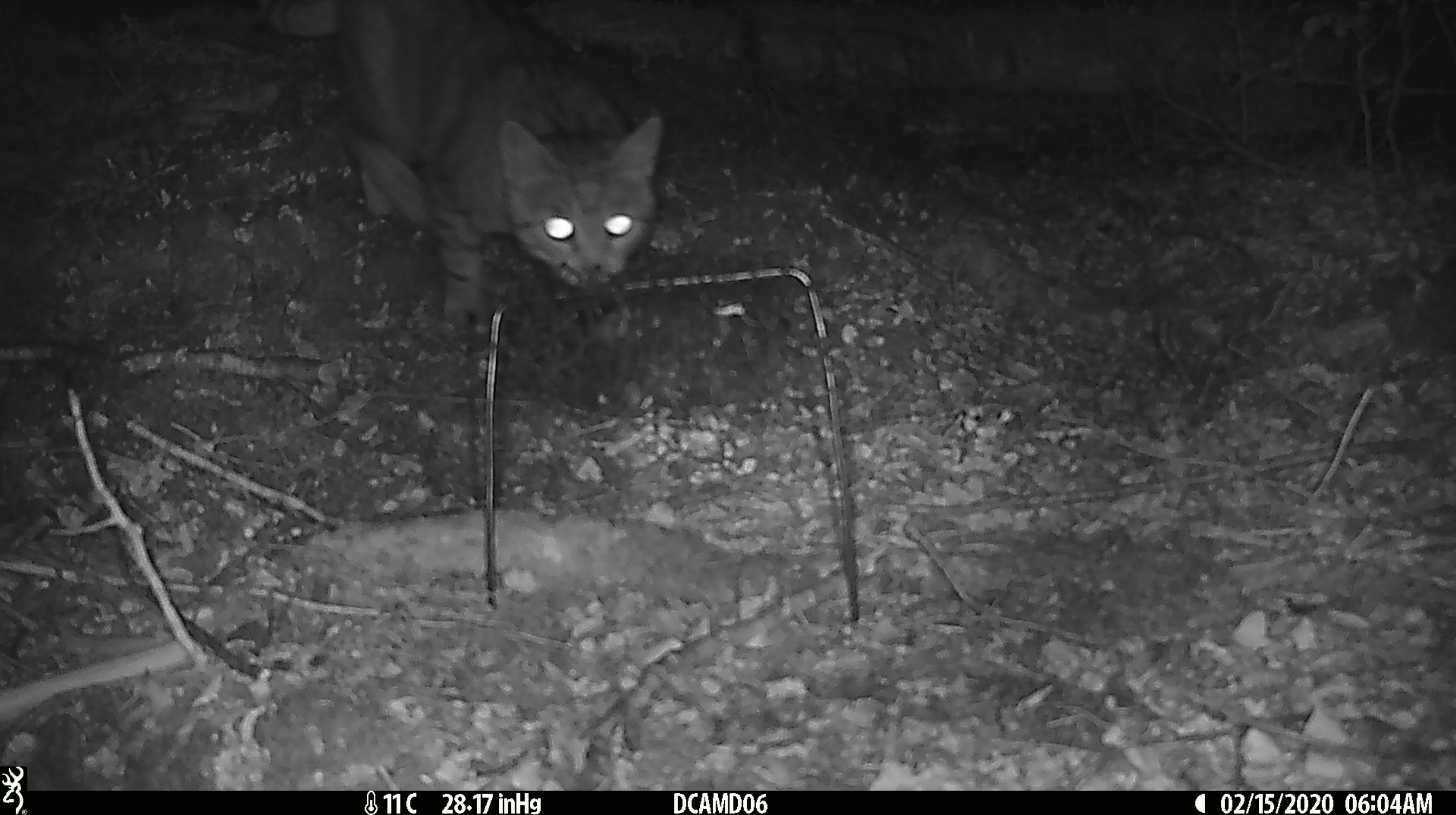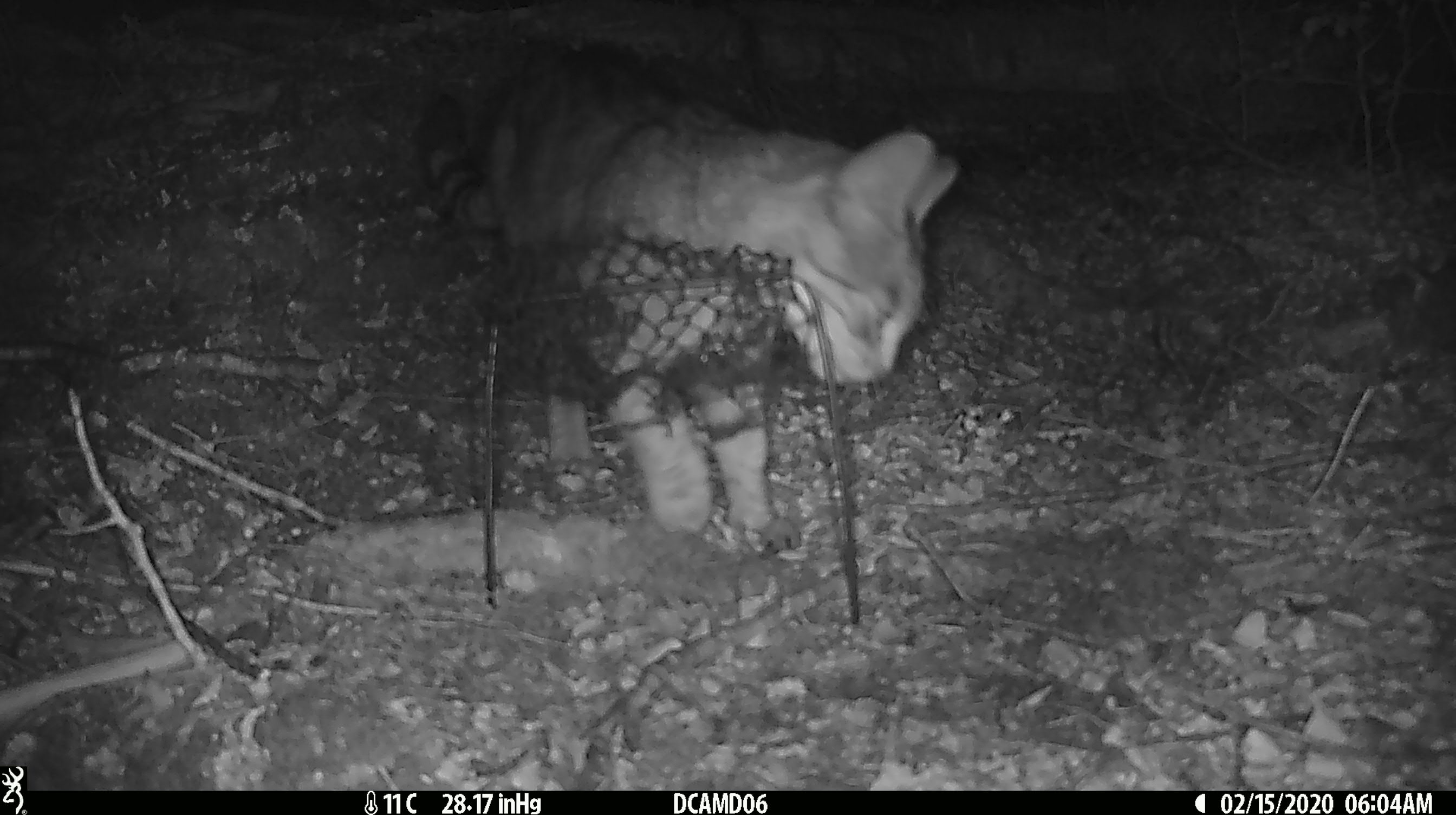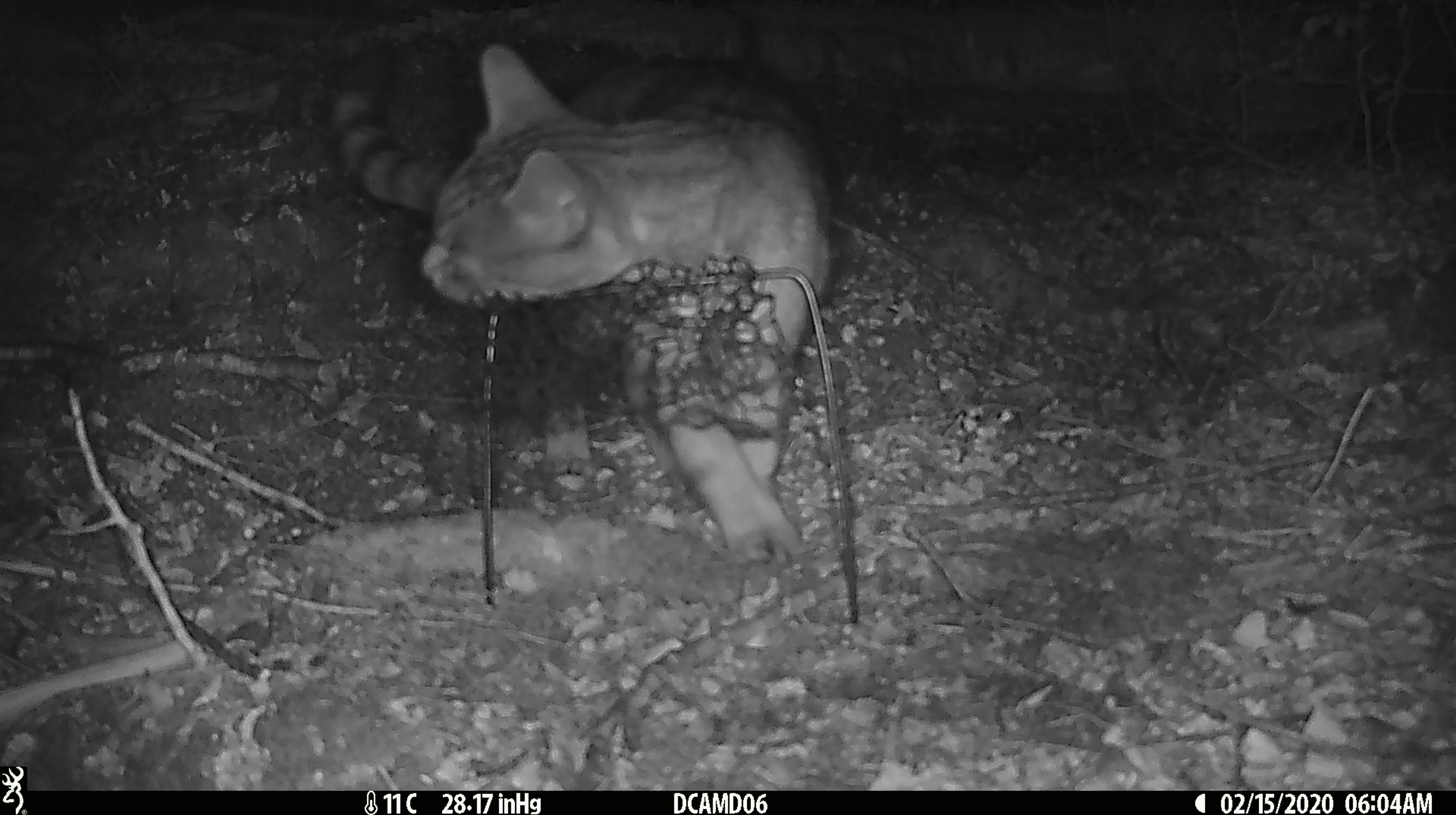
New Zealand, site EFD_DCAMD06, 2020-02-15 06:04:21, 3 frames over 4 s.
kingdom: Animalia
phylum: Chordata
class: Mammalia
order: Carnivora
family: Felidae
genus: Felis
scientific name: Felis catus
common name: domestic cat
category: cat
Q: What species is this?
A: Cat (domestic cat) (Felis catus).